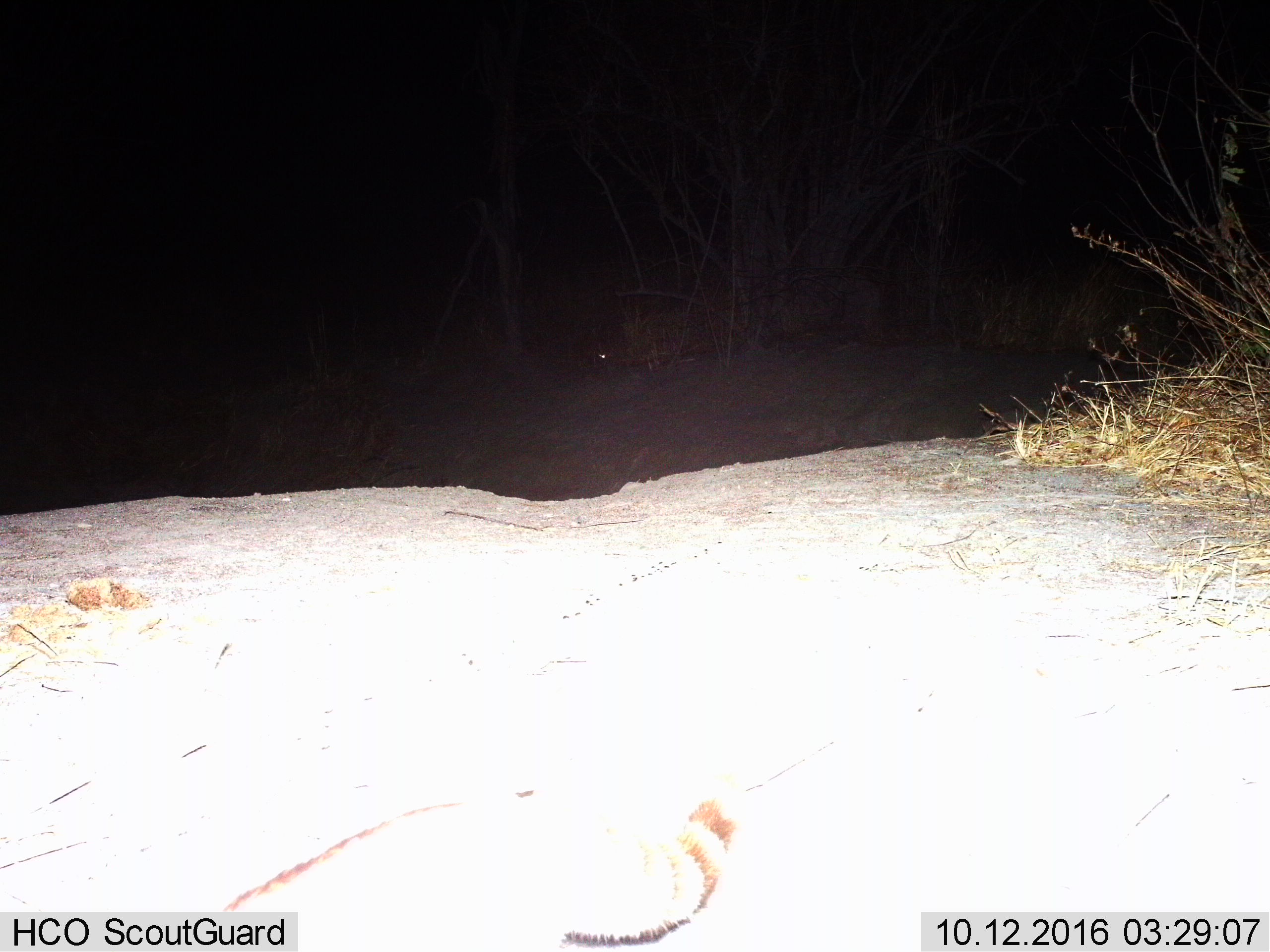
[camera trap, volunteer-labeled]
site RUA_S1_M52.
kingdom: Animalia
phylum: Chordata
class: Mammalia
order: Carnivora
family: Viverridae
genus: Genetta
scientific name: Genetta genetta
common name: small-spotted genet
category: genetcommonsmallspotted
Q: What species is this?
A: Genetcommonsmallspotted (small-spotted genet) (Genetta genetta).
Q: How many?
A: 1.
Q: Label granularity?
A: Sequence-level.